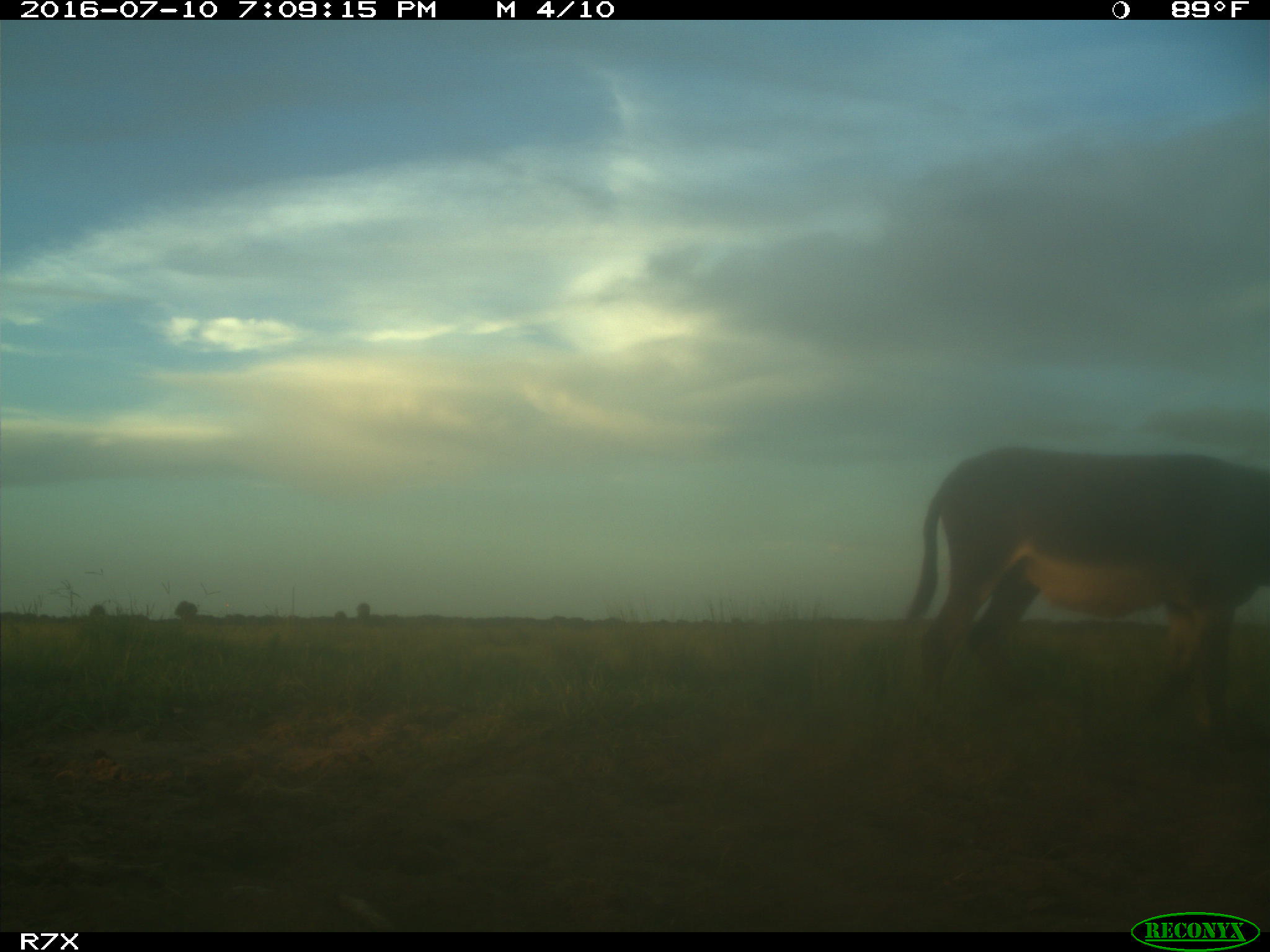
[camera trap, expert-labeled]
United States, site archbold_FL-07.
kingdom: Animalia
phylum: Chordata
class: Mammalia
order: Perissodactyla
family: Equidae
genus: Equus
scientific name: Equus africanus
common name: african wild ass